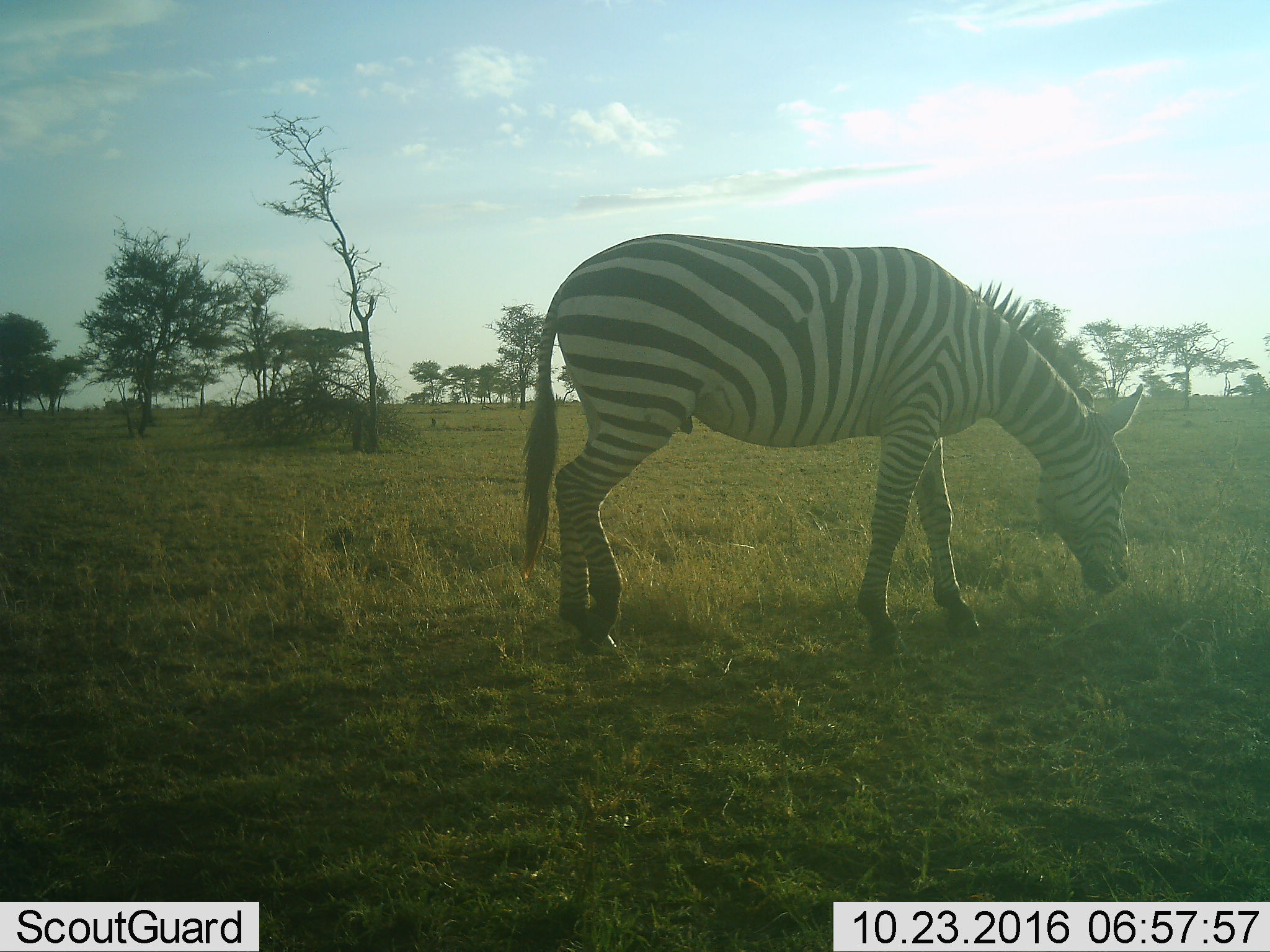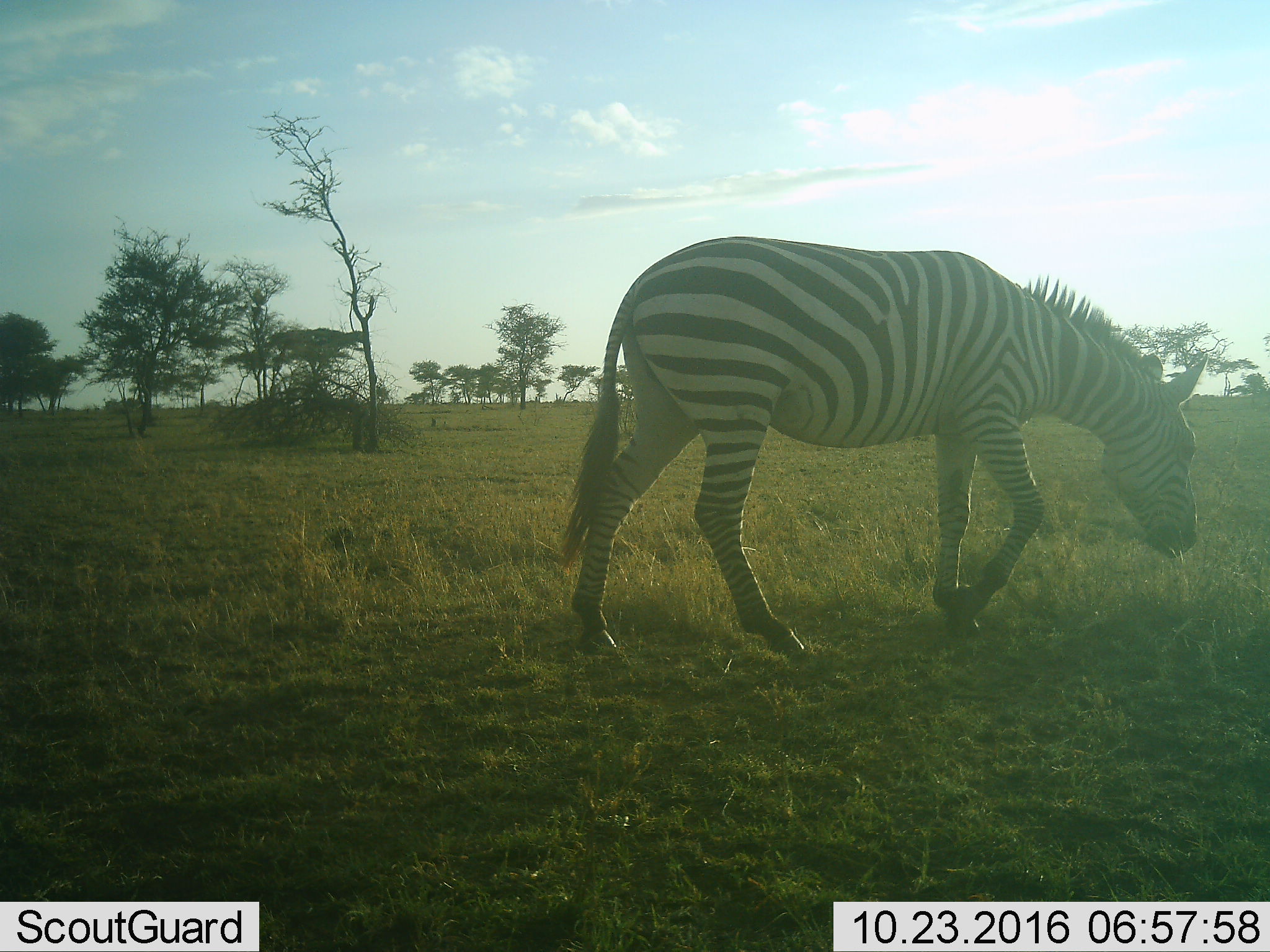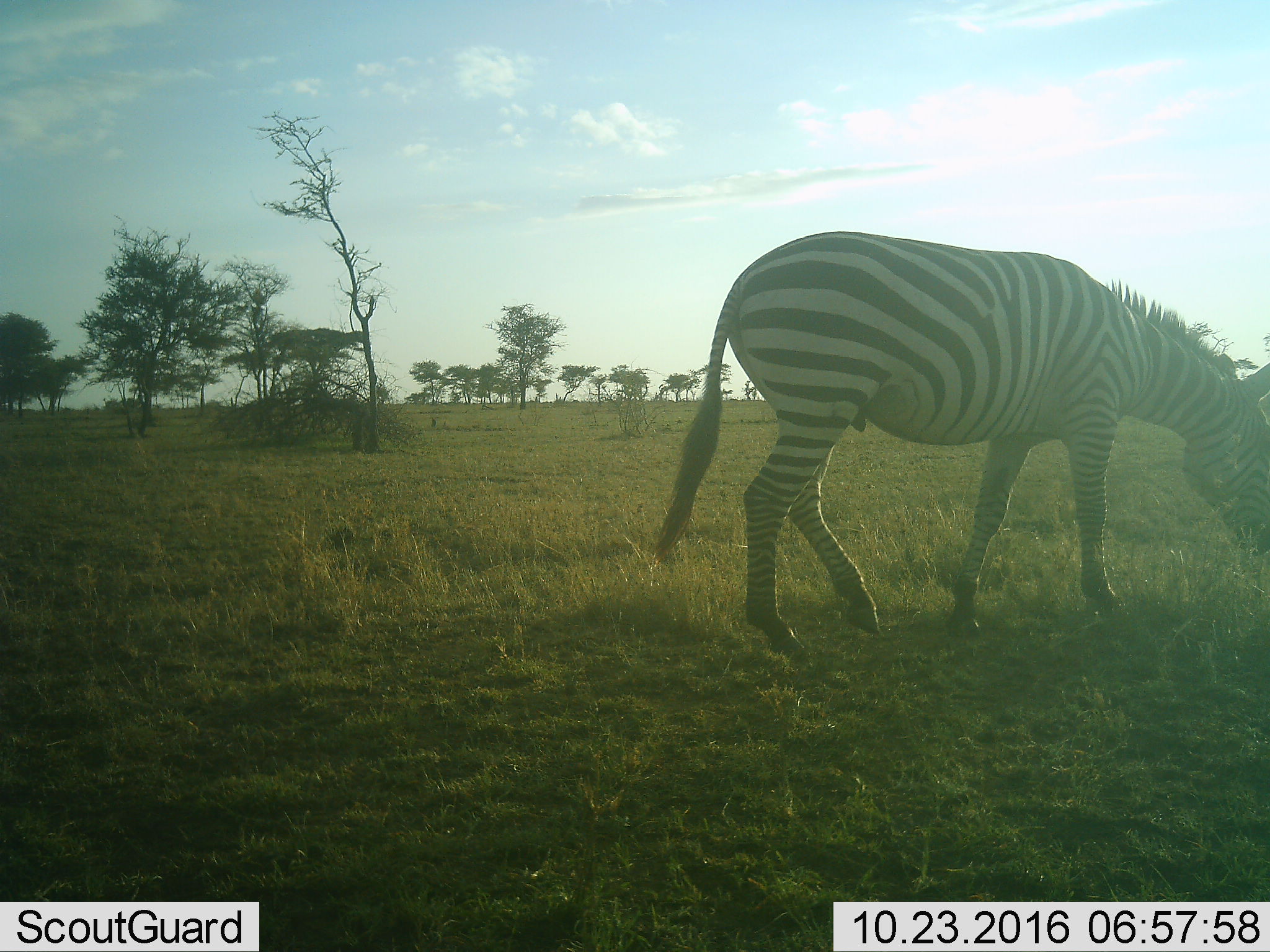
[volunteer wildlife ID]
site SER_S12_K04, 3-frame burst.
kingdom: Animalia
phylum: Chordata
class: Mammalia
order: Perissodactyla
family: Equidae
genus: Equus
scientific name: Equus quagga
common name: plains zebra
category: zebraplains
Zebraplains (plains zebra) (Equus quagga), count 1. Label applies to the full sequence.